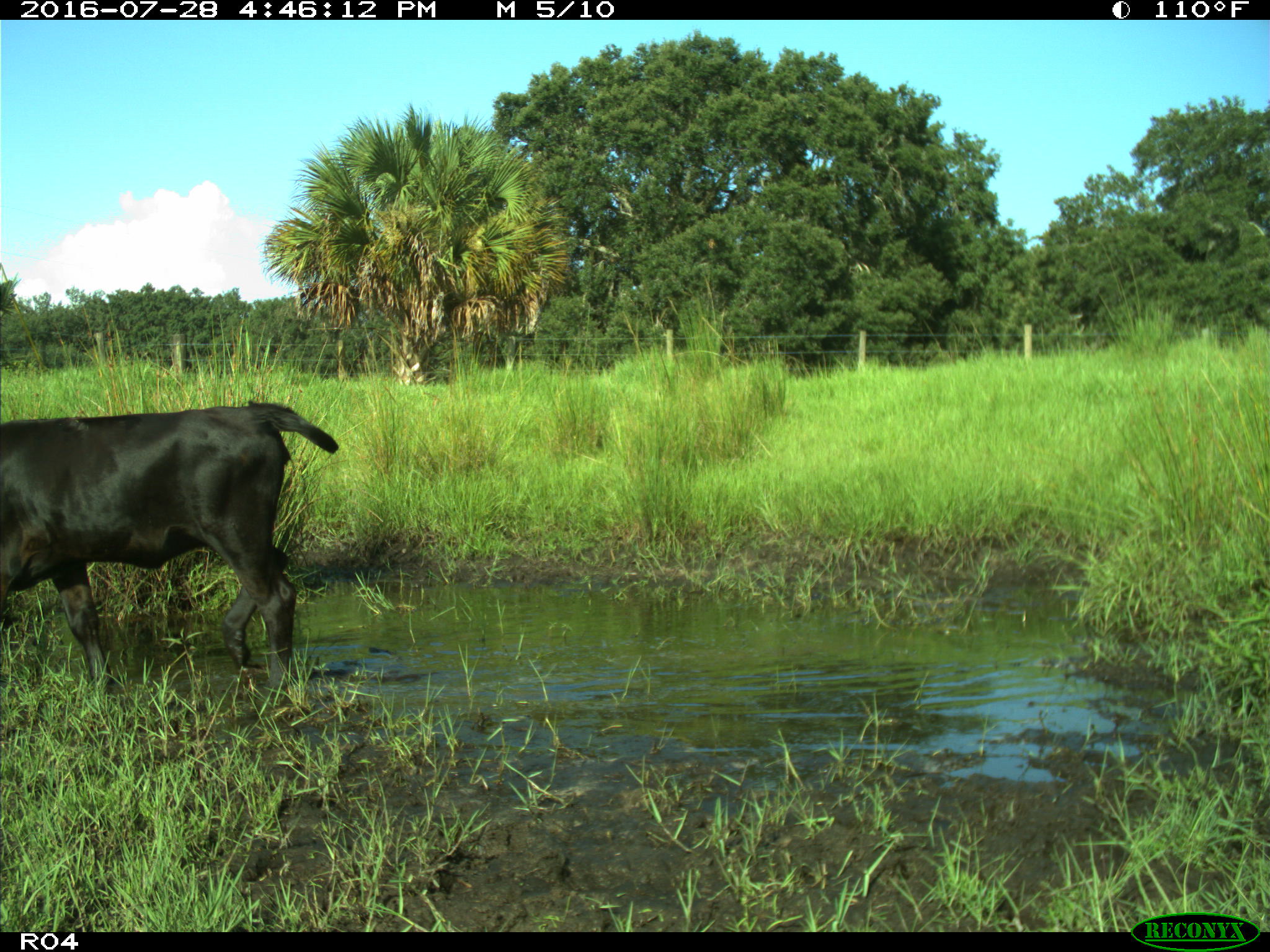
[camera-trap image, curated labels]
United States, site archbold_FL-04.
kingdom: Animalia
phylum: Chordata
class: Mammalia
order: Artiodactyla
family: Bovidae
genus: Bos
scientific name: Bos taurus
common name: domestic cow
Bos taurus (domestic cow).